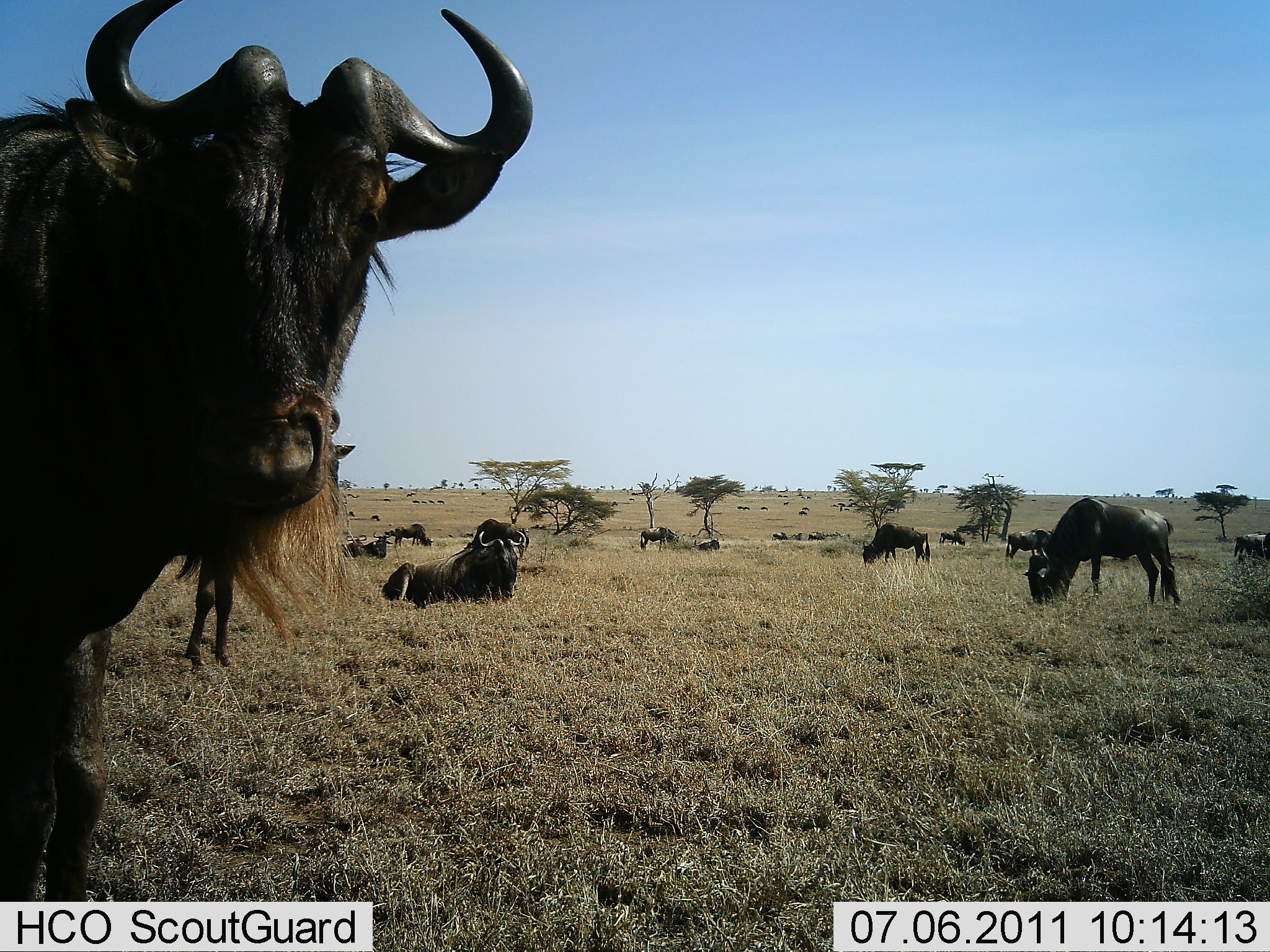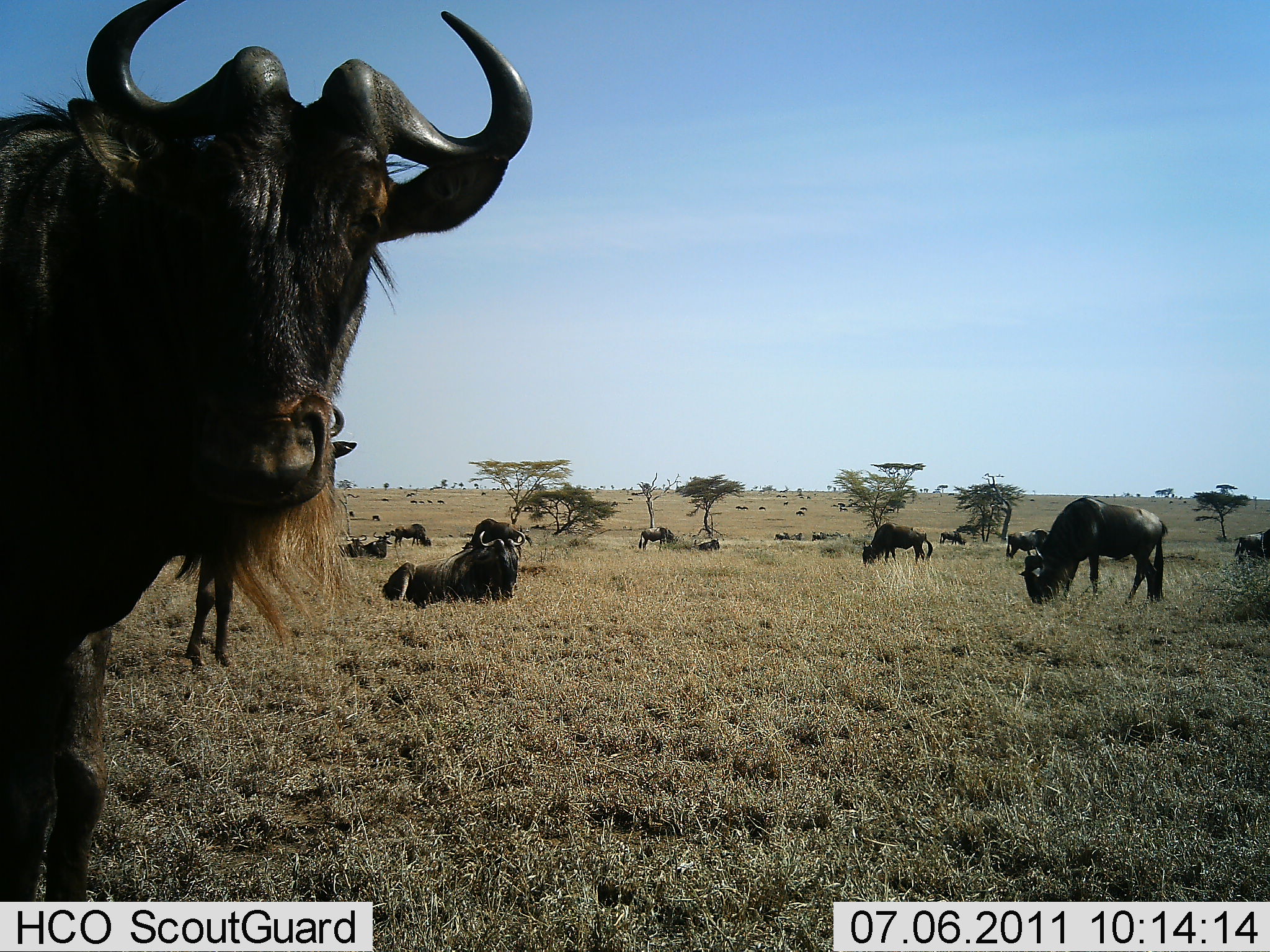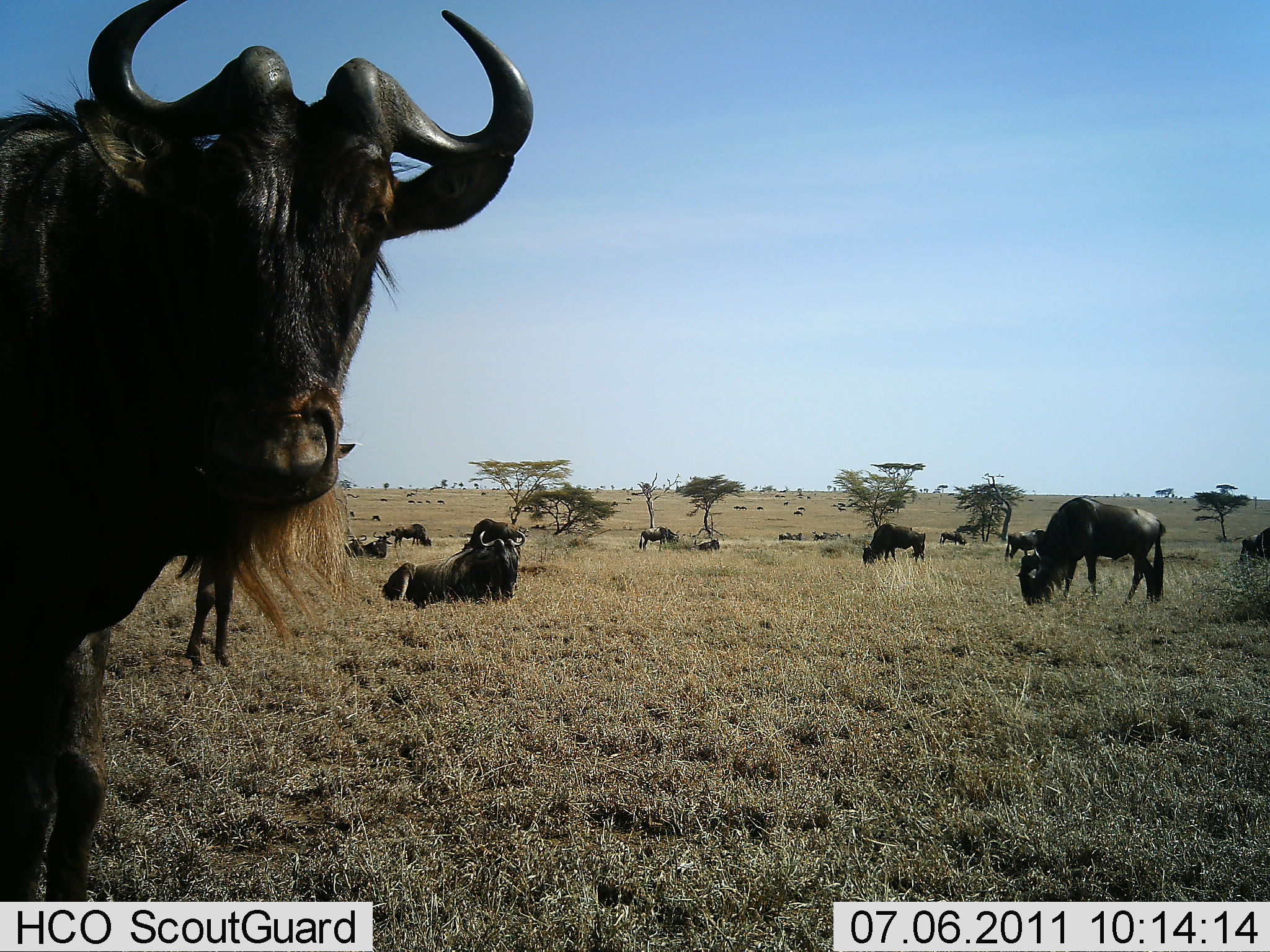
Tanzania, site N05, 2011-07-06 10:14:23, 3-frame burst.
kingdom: Animalia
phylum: Chordata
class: Mammalia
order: Artiodactyla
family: Bovidae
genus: Connochaetes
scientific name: Connochaetes taurinus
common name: blue wildebeest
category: wildebeest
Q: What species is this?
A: Wildebeest (blue wildebeest) (Connochaetes taurinus).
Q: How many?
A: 11-50.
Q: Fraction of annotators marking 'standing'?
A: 92%.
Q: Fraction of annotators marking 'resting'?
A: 100%.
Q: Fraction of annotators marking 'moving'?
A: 25%.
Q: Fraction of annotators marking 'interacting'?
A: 0%.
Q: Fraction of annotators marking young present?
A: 0%.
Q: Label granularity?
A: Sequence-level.